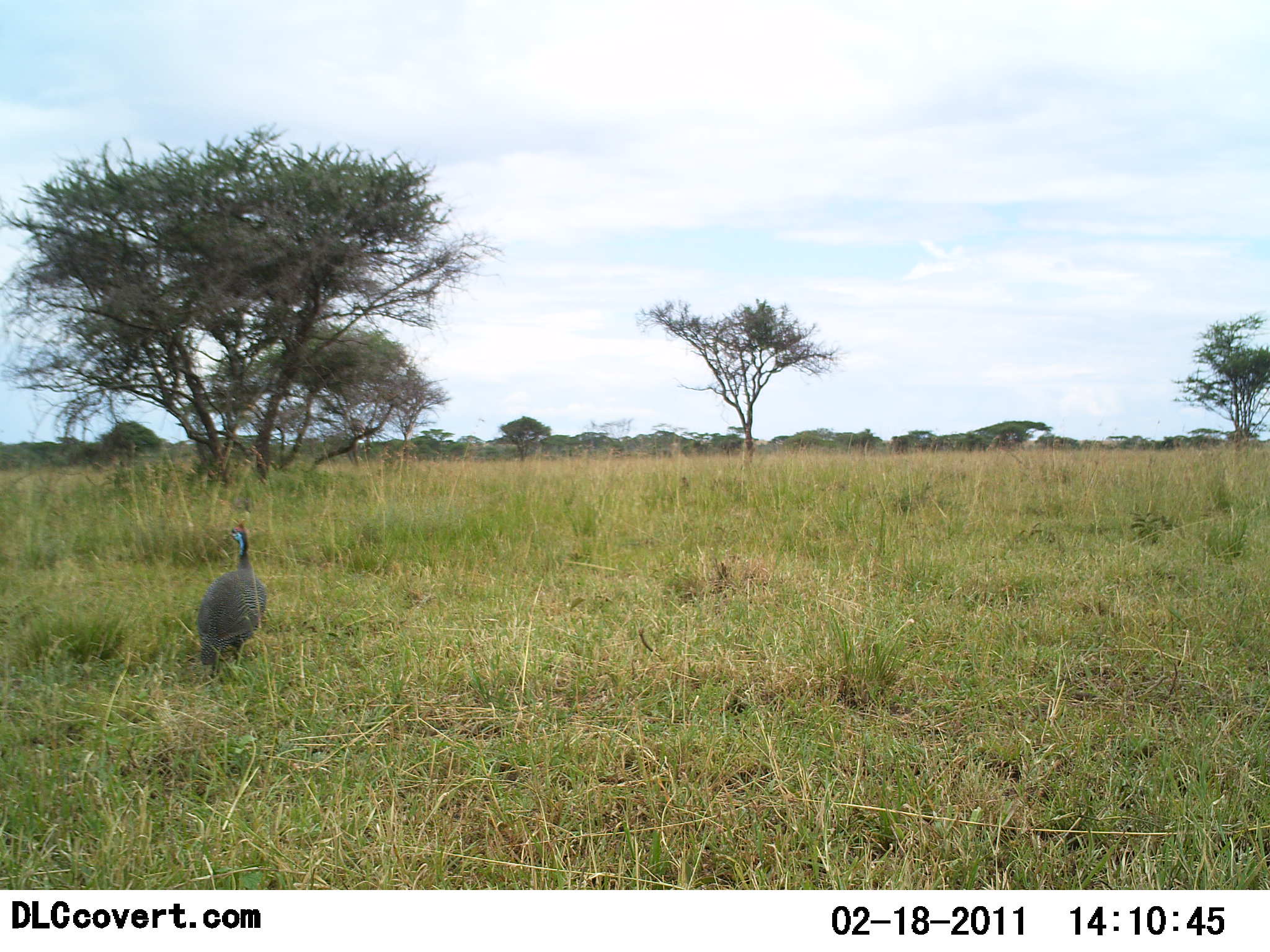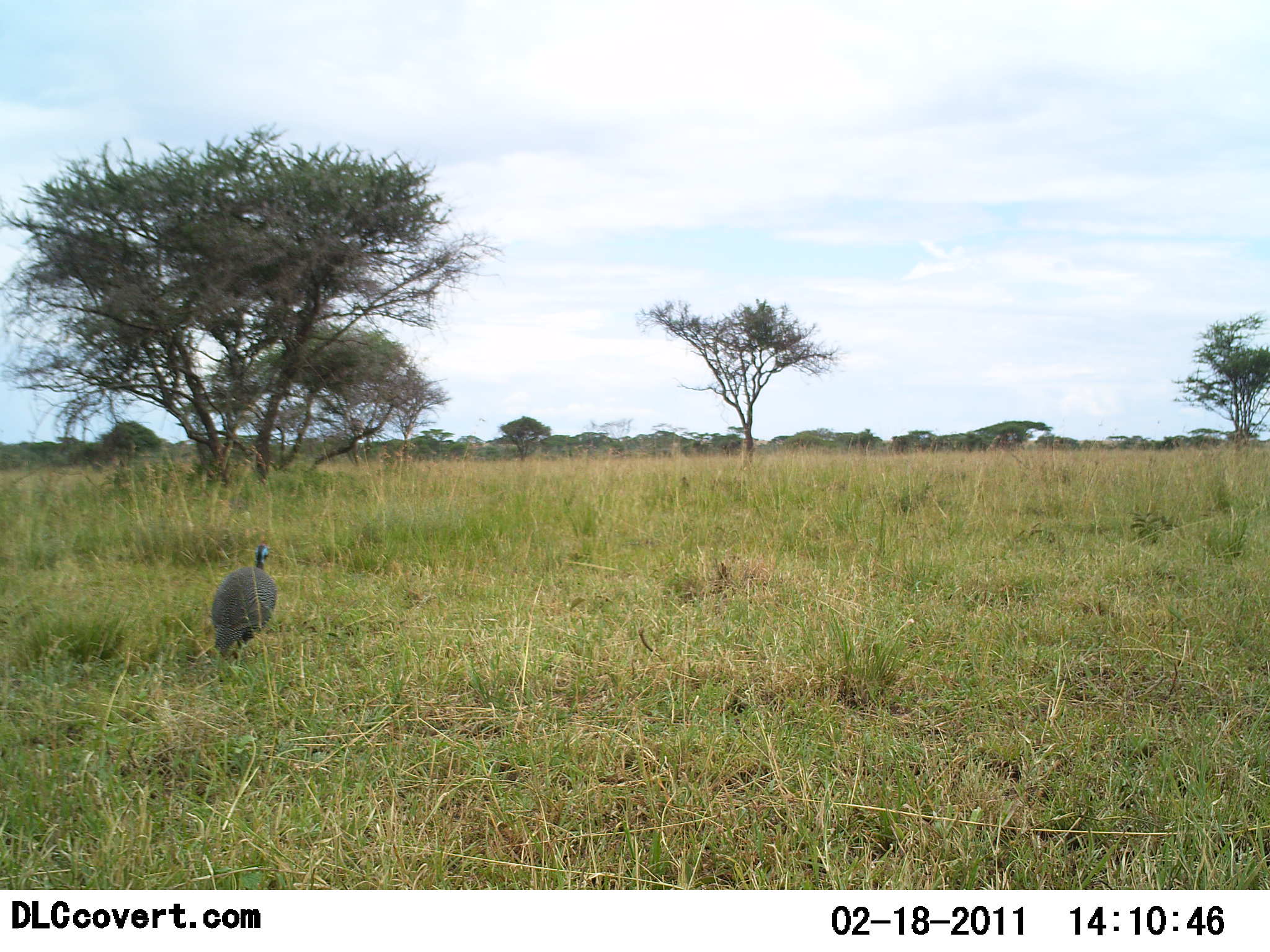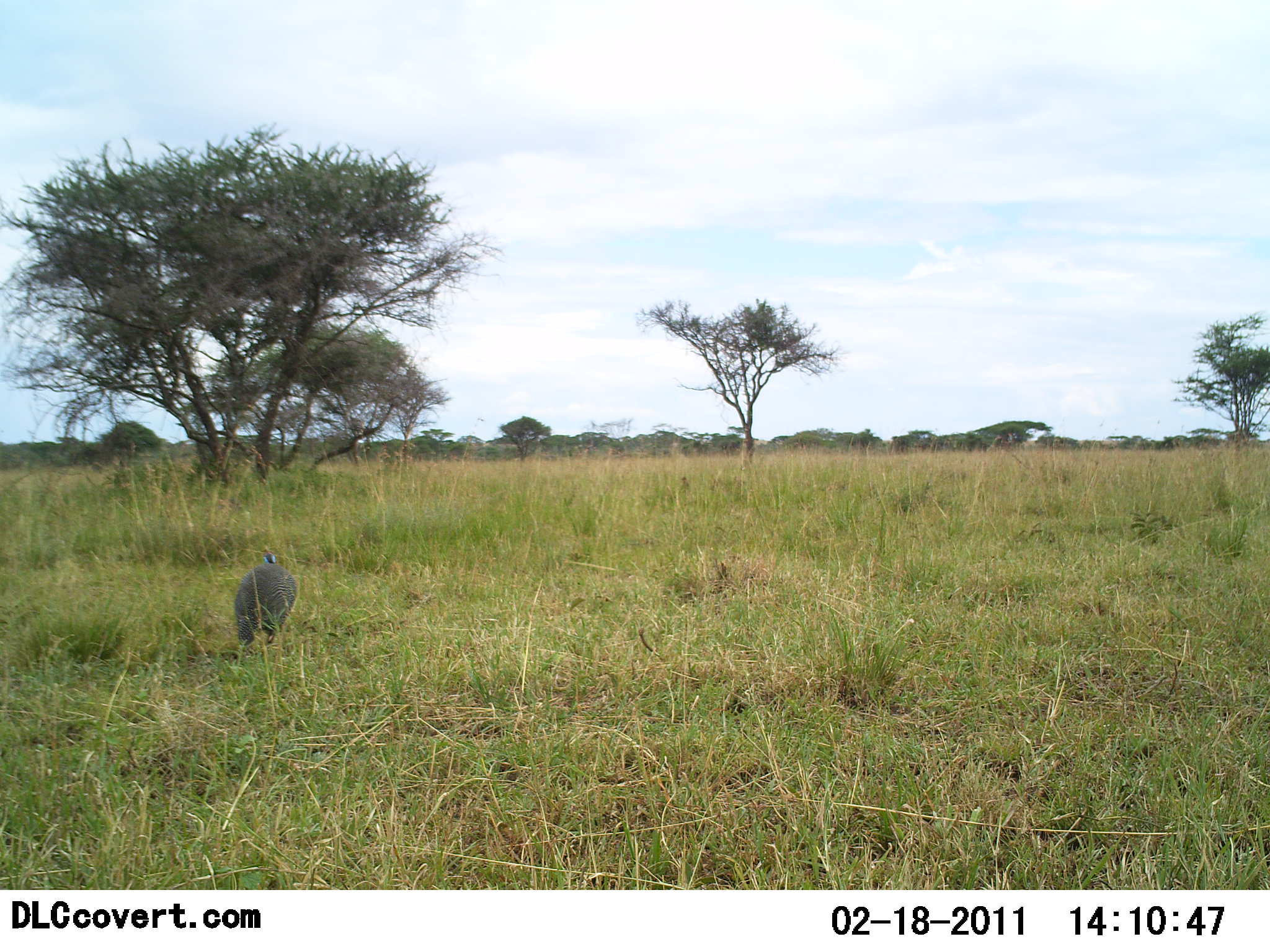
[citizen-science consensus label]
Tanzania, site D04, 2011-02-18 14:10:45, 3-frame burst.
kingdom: Animalia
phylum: Chordata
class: Aves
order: Galliformes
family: Numididae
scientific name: Numididae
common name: guinea fowl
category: guineafowl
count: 1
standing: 50%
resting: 8%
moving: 75%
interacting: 0%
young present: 0%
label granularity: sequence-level